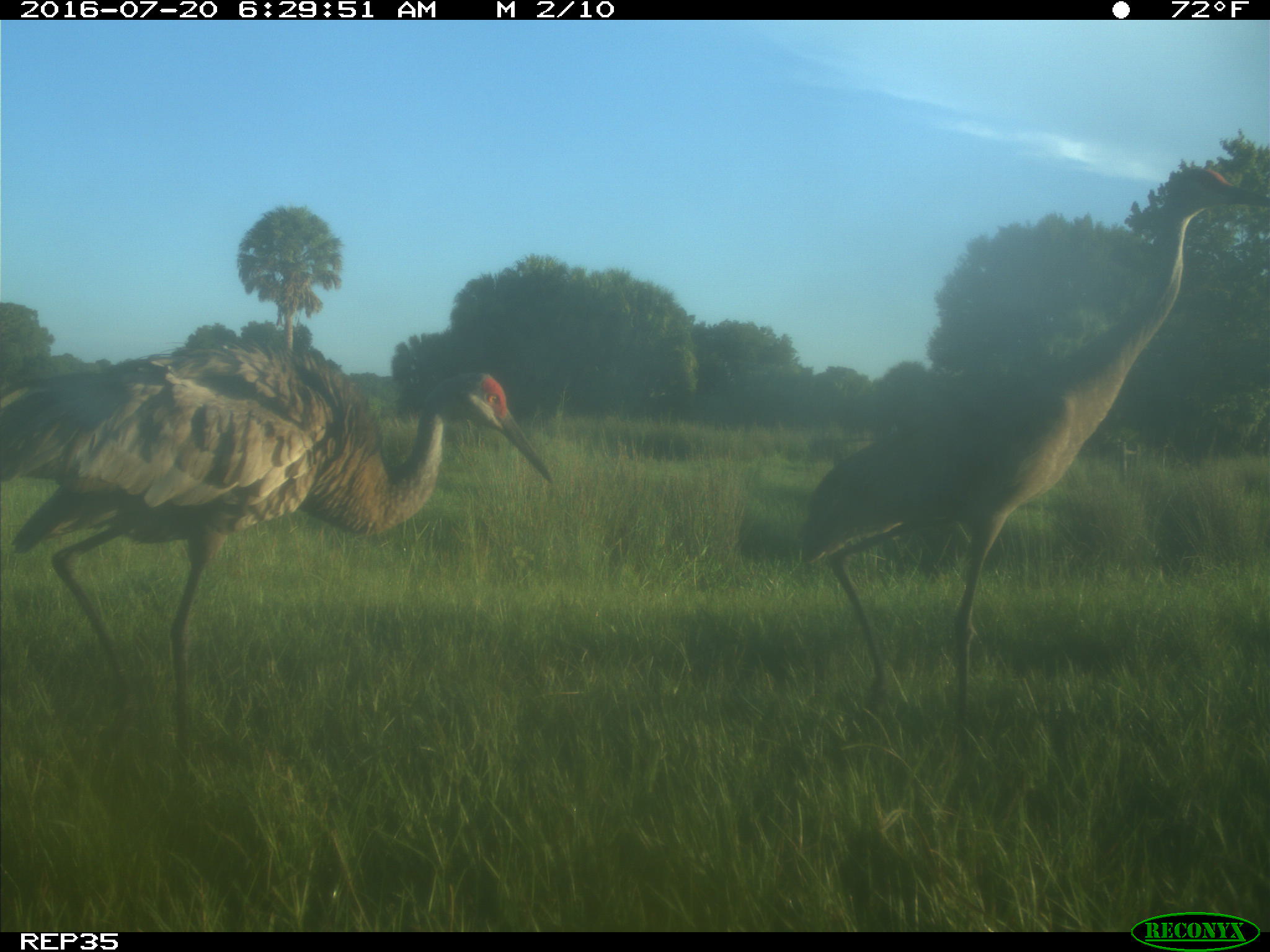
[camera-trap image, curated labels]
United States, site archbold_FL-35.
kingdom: Animalia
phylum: Chordata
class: Aves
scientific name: Aves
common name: birds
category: unidentified bird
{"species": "unidentified bird (birds) (Aves)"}